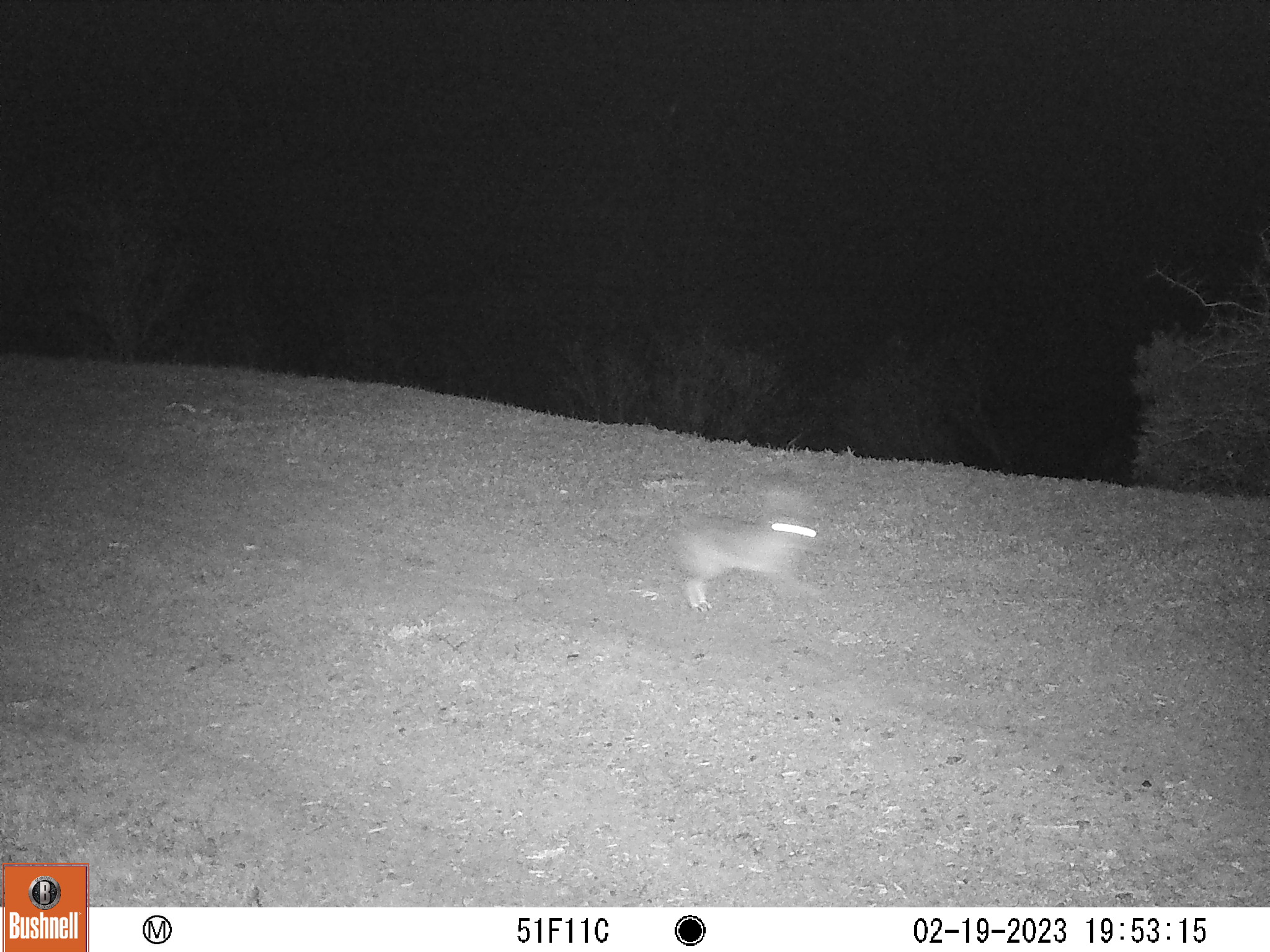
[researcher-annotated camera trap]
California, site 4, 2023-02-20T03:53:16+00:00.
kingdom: Animalia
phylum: Chordata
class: Mammalia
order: Lagomorpha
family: Leporidae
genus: Lepus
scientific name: Lepus californicus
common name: black-tailed jackrabbit